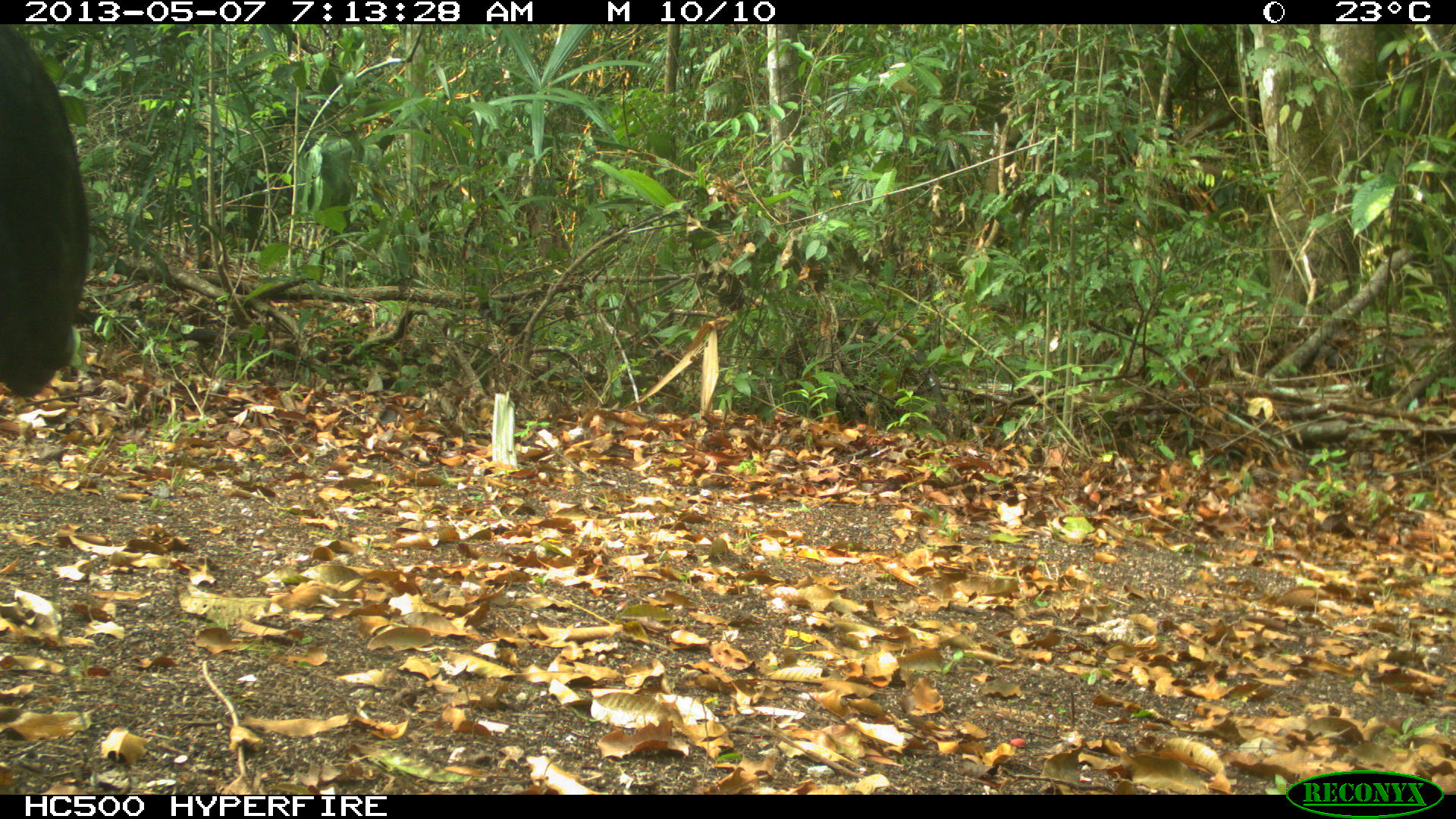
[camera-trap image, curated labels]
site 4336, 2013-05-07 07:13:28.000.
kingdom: Animalia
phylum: Chordata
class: Aves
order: Galliformes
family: Cracidae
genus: Crax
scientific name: Crax rubra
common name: great curassow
Crax rubra (great curassow), count 1, sex male.